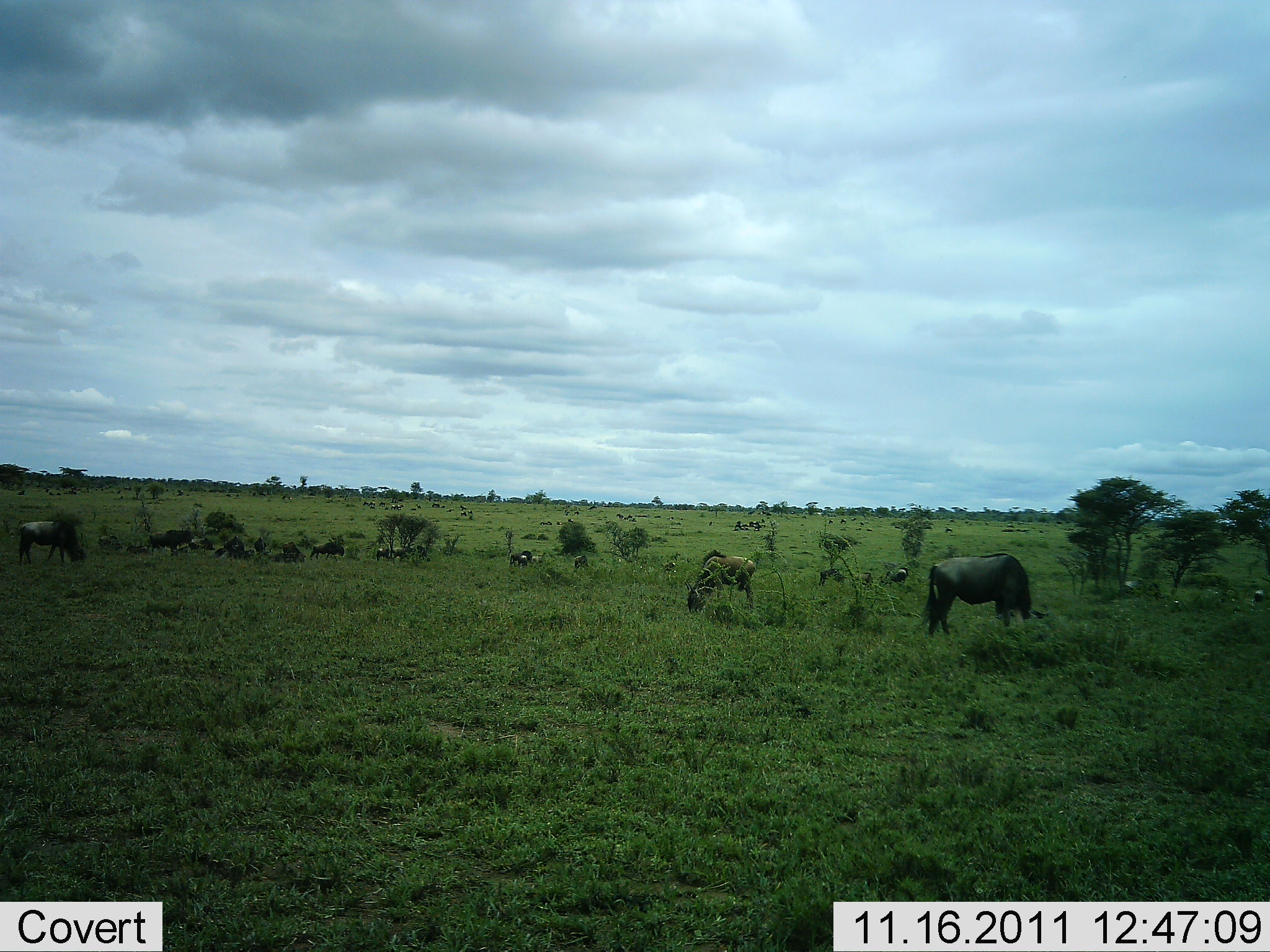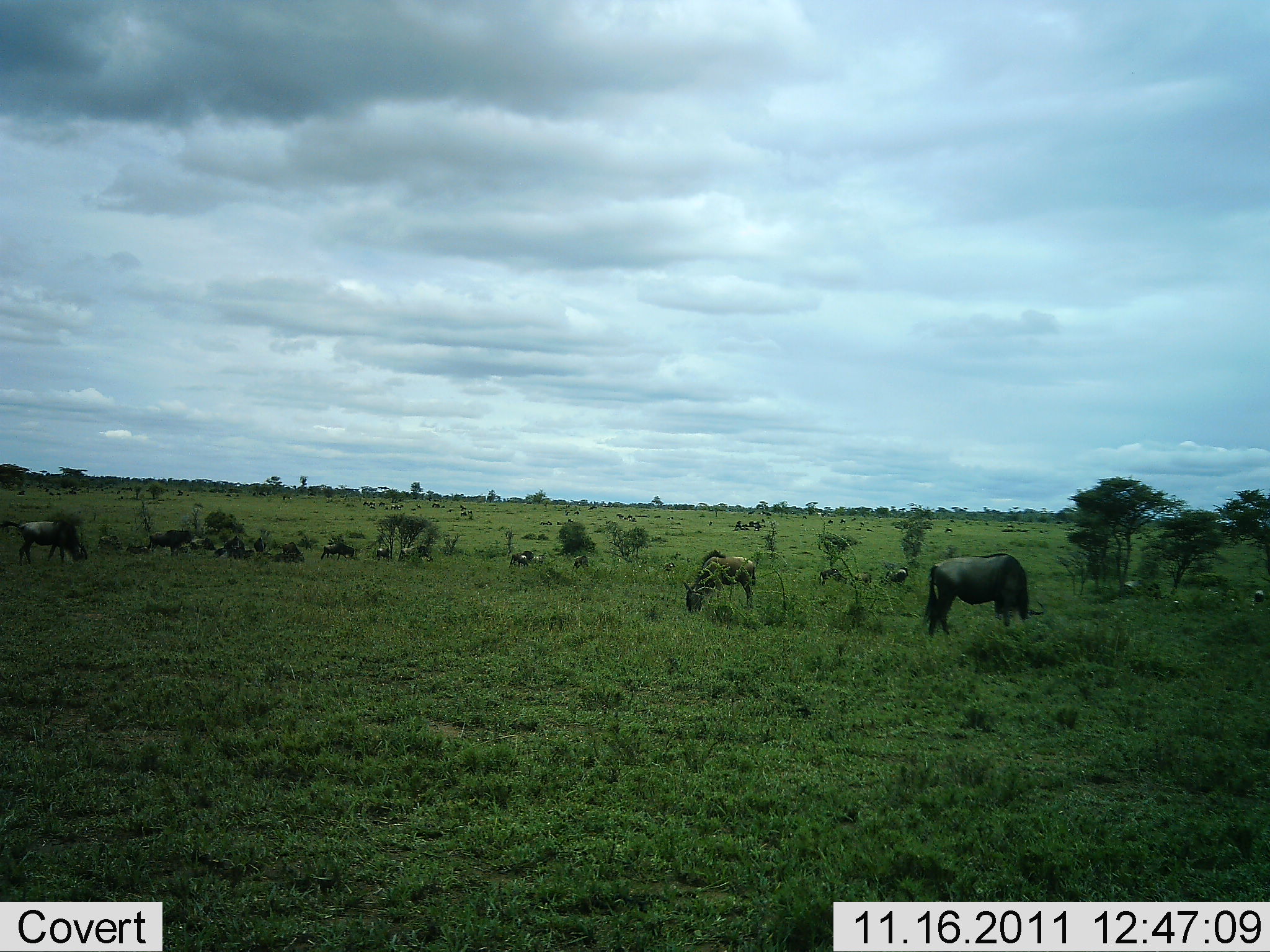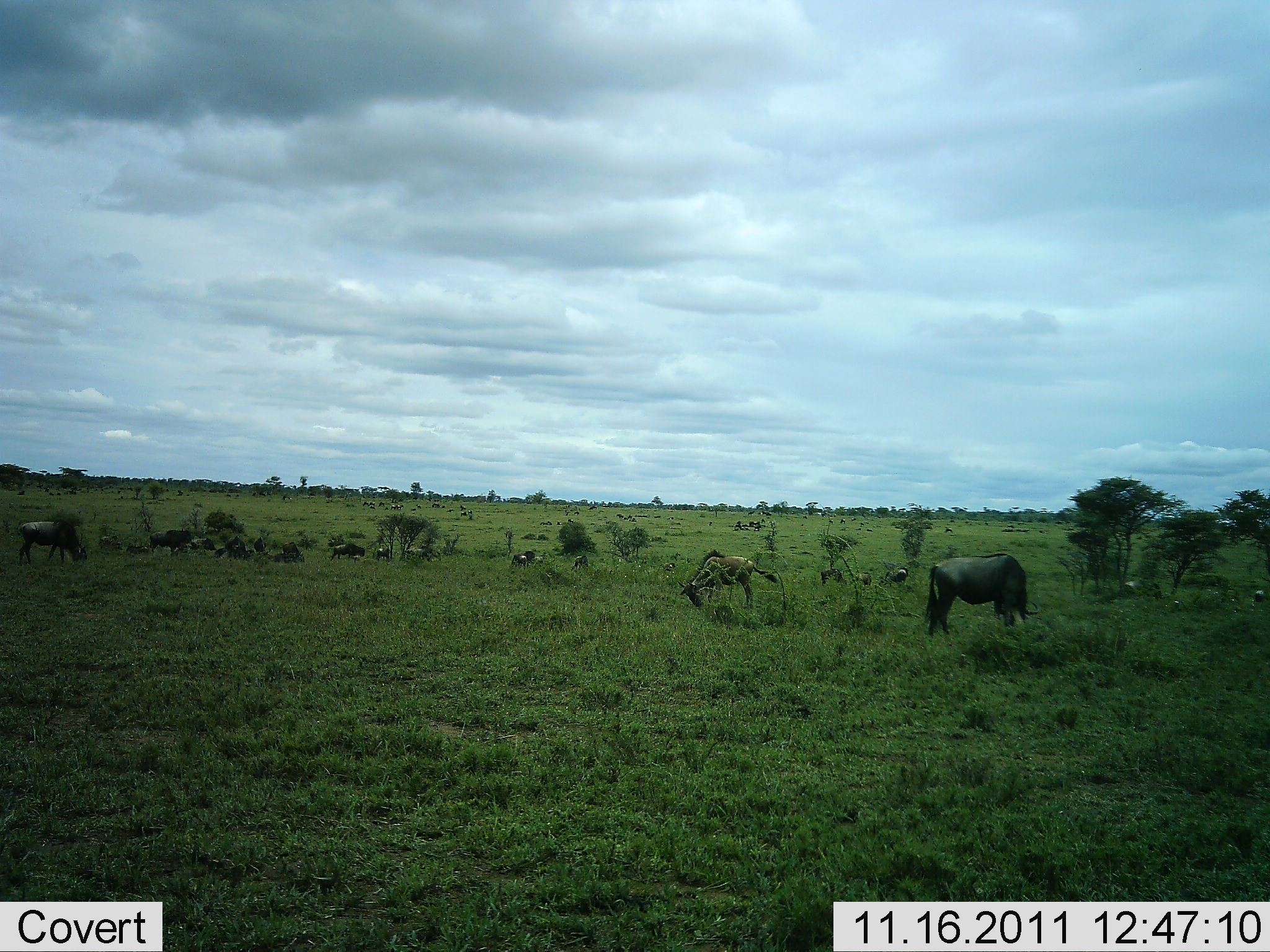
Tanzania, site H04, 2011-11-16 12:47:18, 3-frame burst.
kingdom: Animalia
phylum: Chordata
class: Mammalia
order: Artiodactyla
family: Bovidae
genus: Connochaetes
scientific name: Connochaetes taurinus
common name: blue wildebeest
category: wildebeest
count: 11-50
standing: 36%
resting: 0%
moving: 43%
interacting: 0%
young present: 7%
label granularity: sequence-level